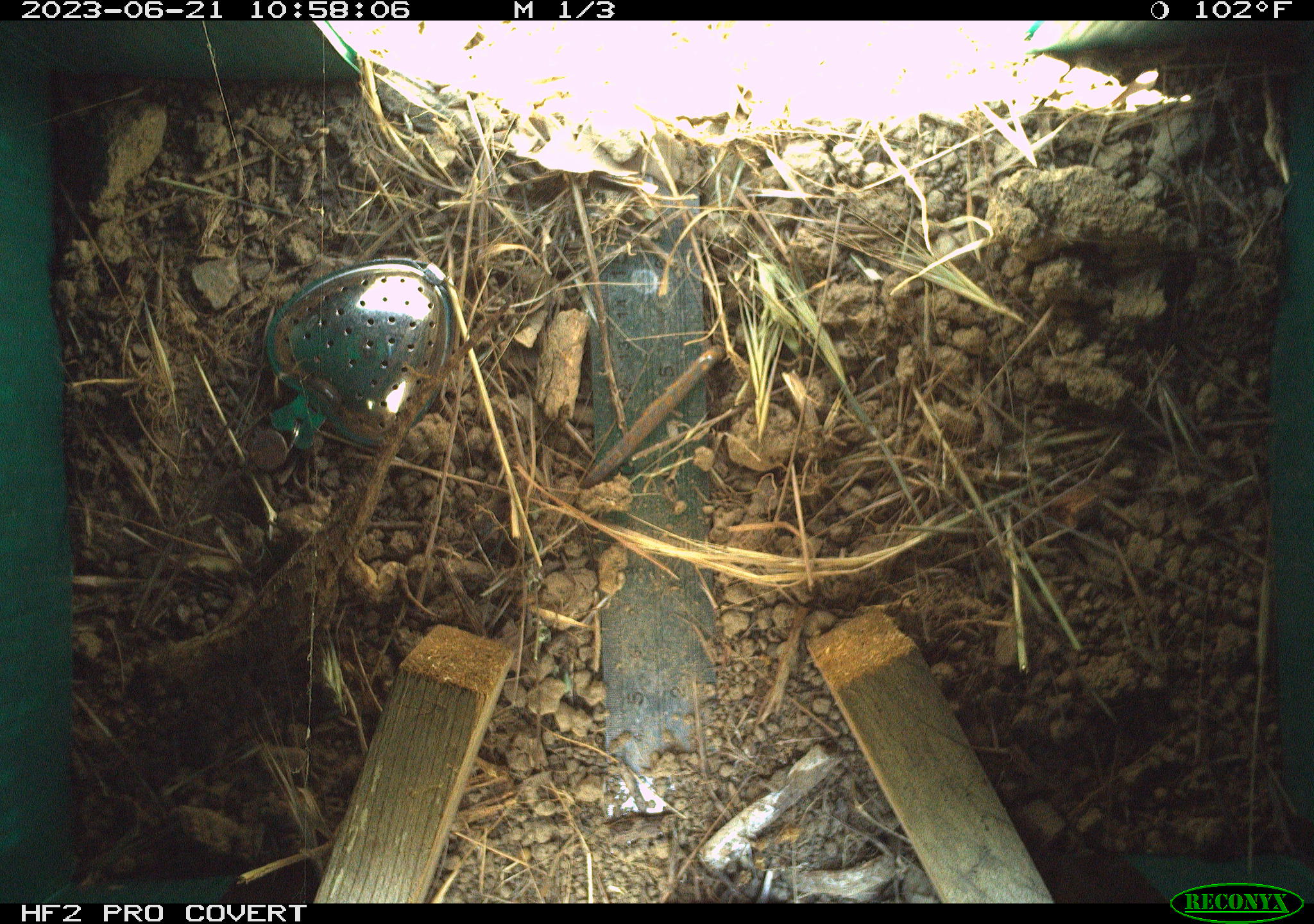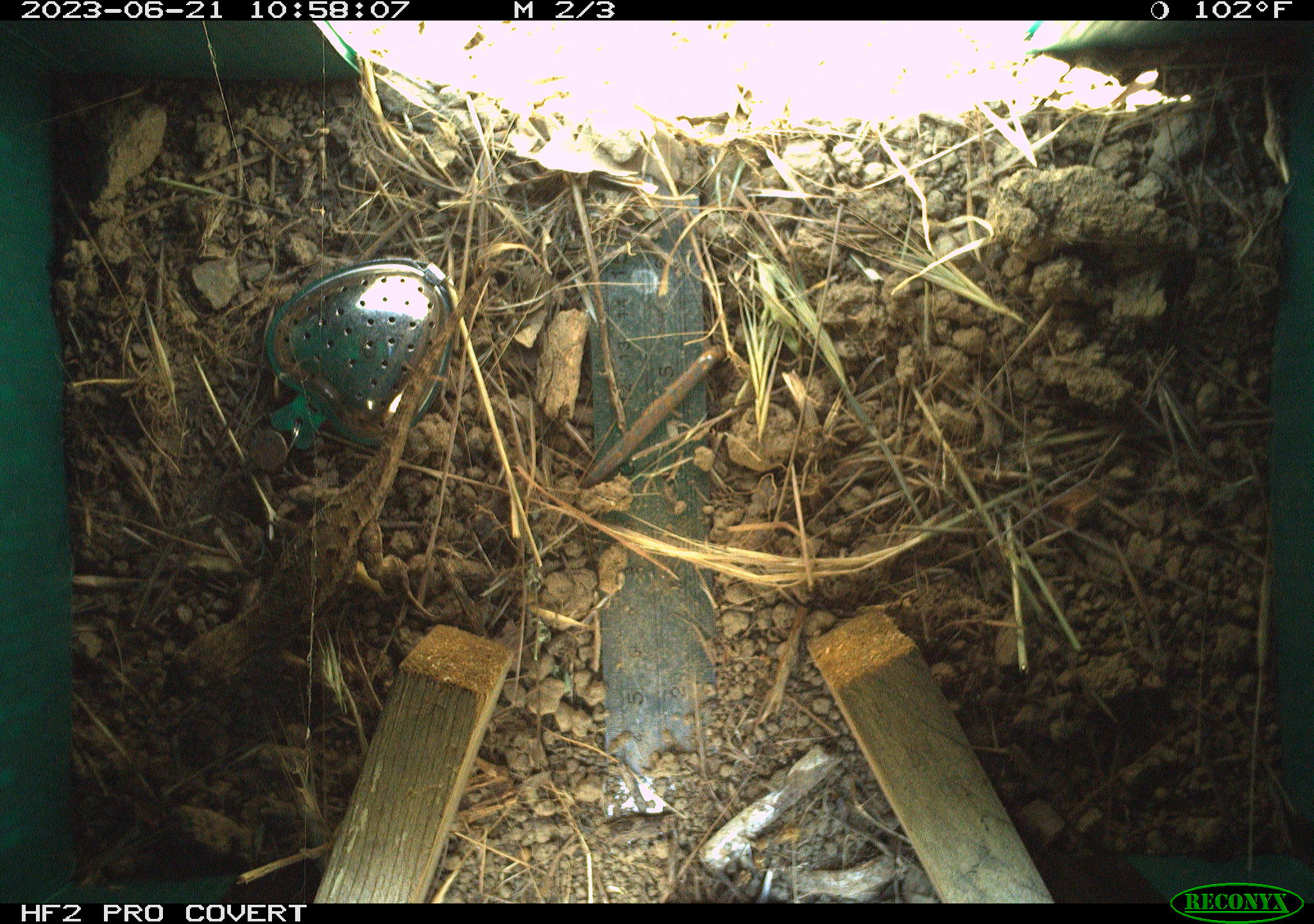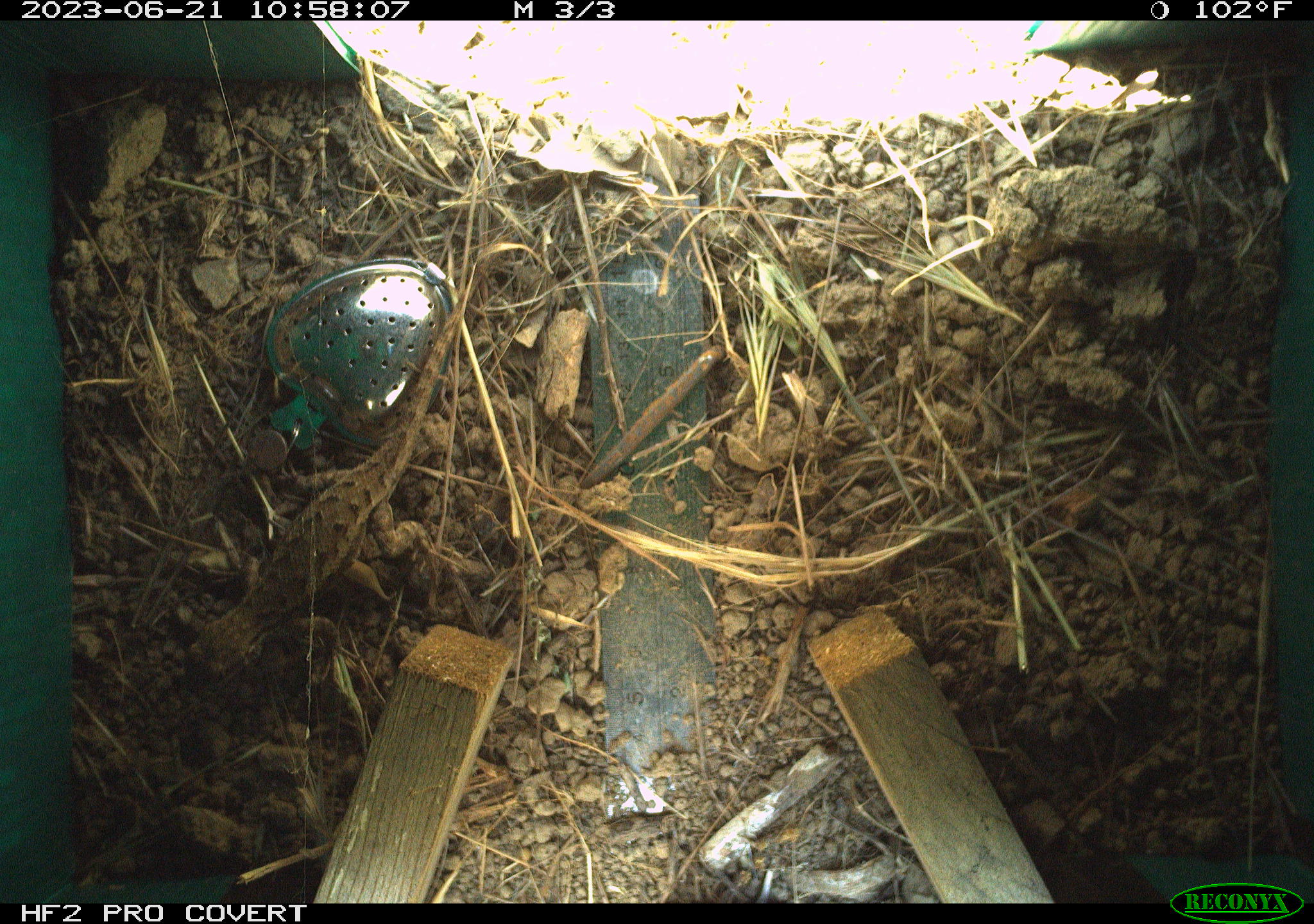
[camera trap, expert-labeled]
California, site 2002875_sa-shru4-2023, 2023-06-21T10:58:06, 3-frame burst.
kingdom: Animalia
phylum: Chordata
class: Reptilia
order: Squamata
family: Phrynosomatidae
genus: Sceloporus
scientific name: Sceloporus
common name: spiny lizards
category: sceloporus species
Sceloporus species (spiny lizards) (Sceloporus).